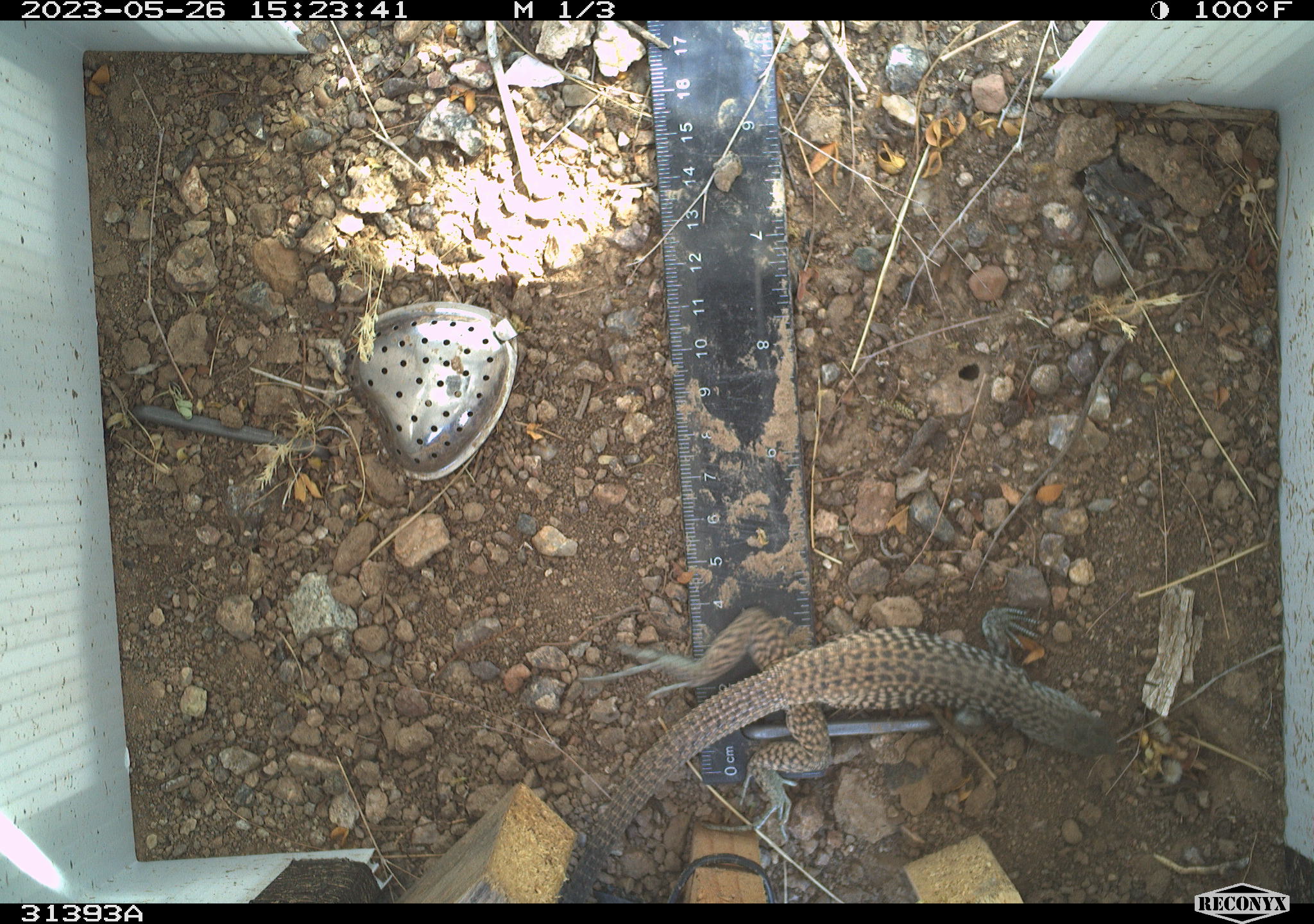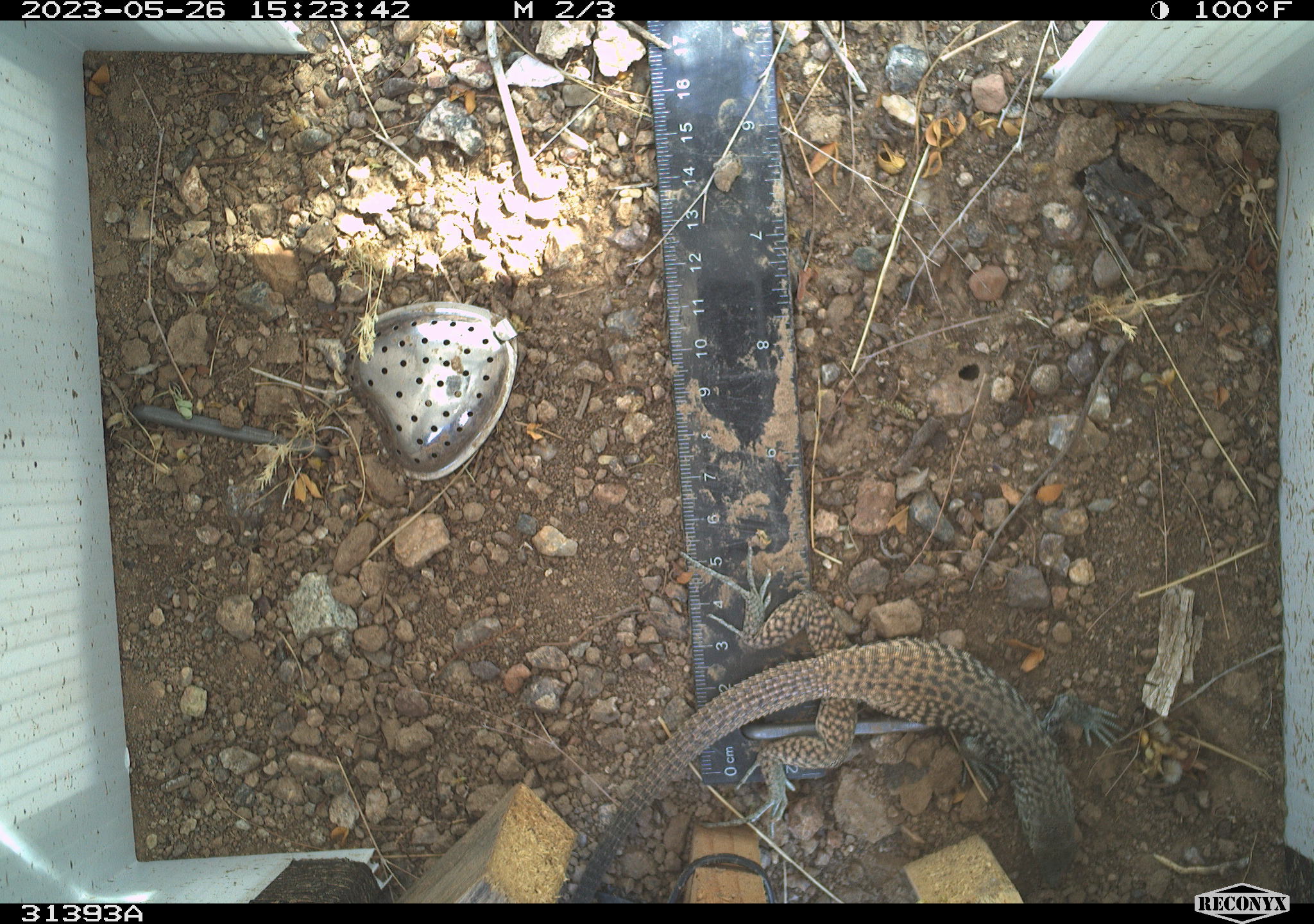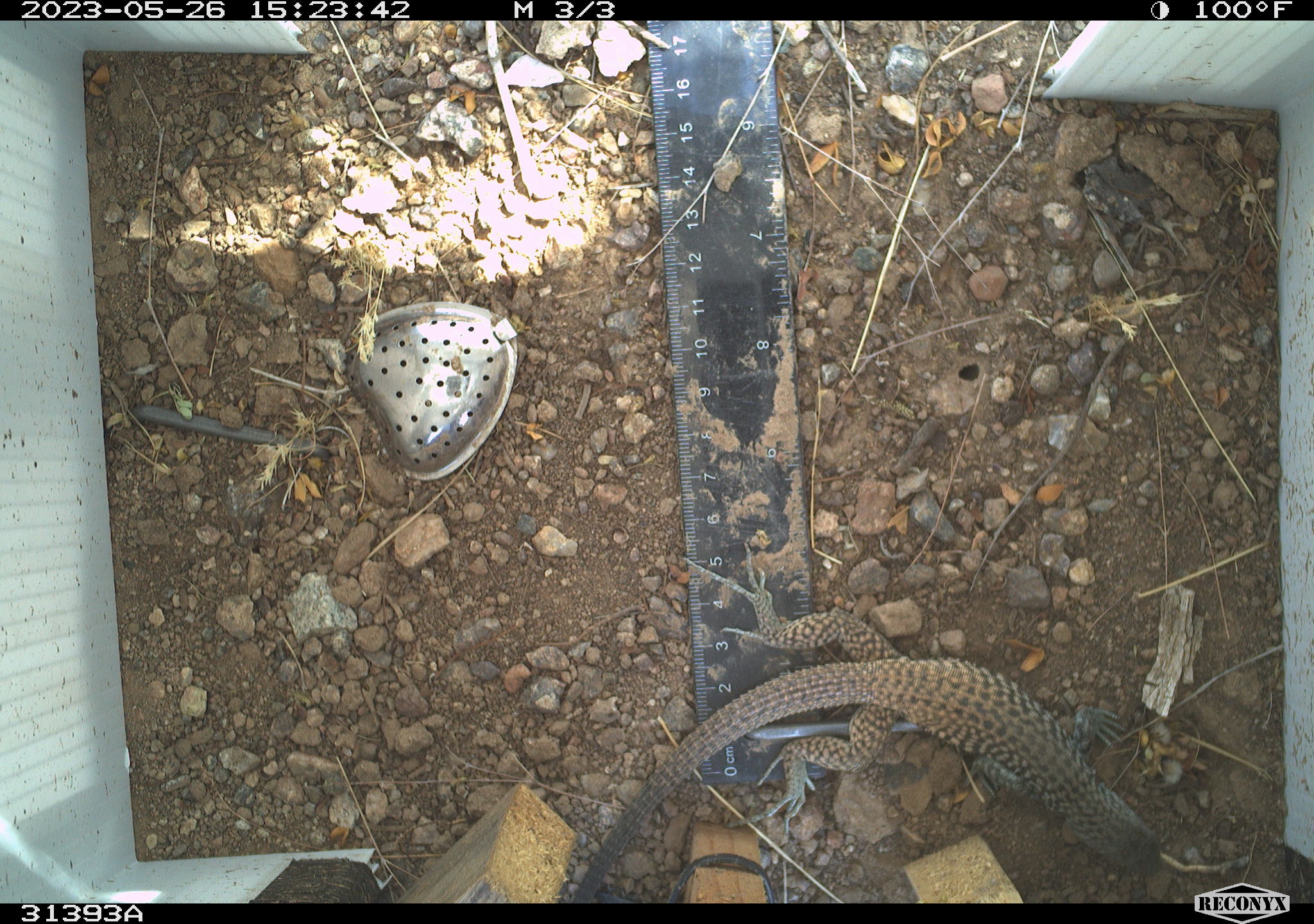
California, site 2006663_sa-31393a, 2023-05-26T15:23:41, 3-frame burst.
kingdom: Animalia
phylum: Chordata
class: Reptilia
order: Squamata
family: Teiidae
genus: Aspidoscelis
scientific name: Aspidoscelis tigris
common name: western whiptail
Western whiptail (Aspidoscelis tigris).